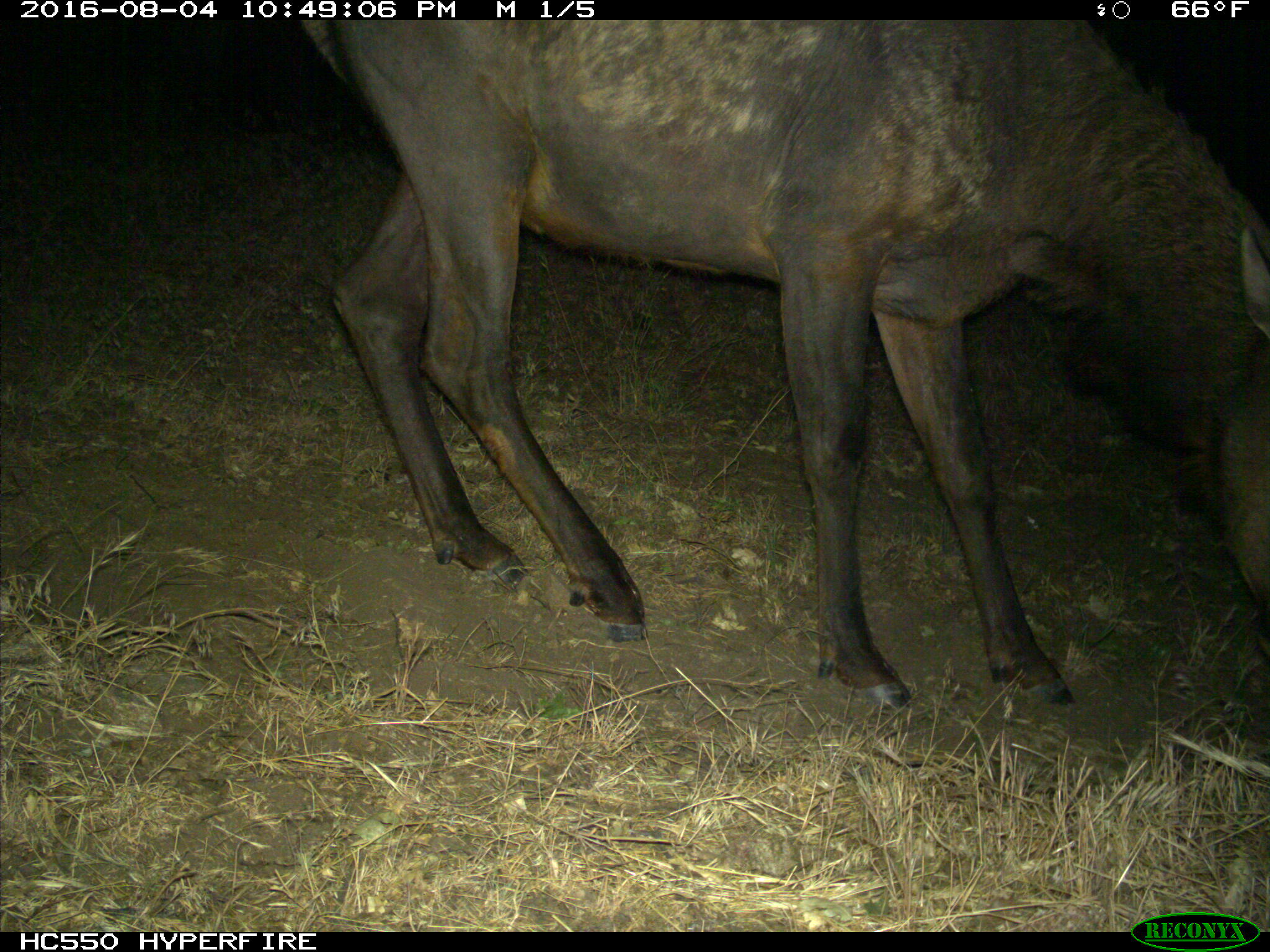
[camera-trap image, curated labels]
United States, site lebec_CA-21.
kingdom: Animalia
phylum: Chordata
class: Mammalia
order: Artiodactyla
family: Cervidae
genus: Cervus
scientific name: Cervus canadensis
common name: elk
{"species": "Cervus canadensis (elk)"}